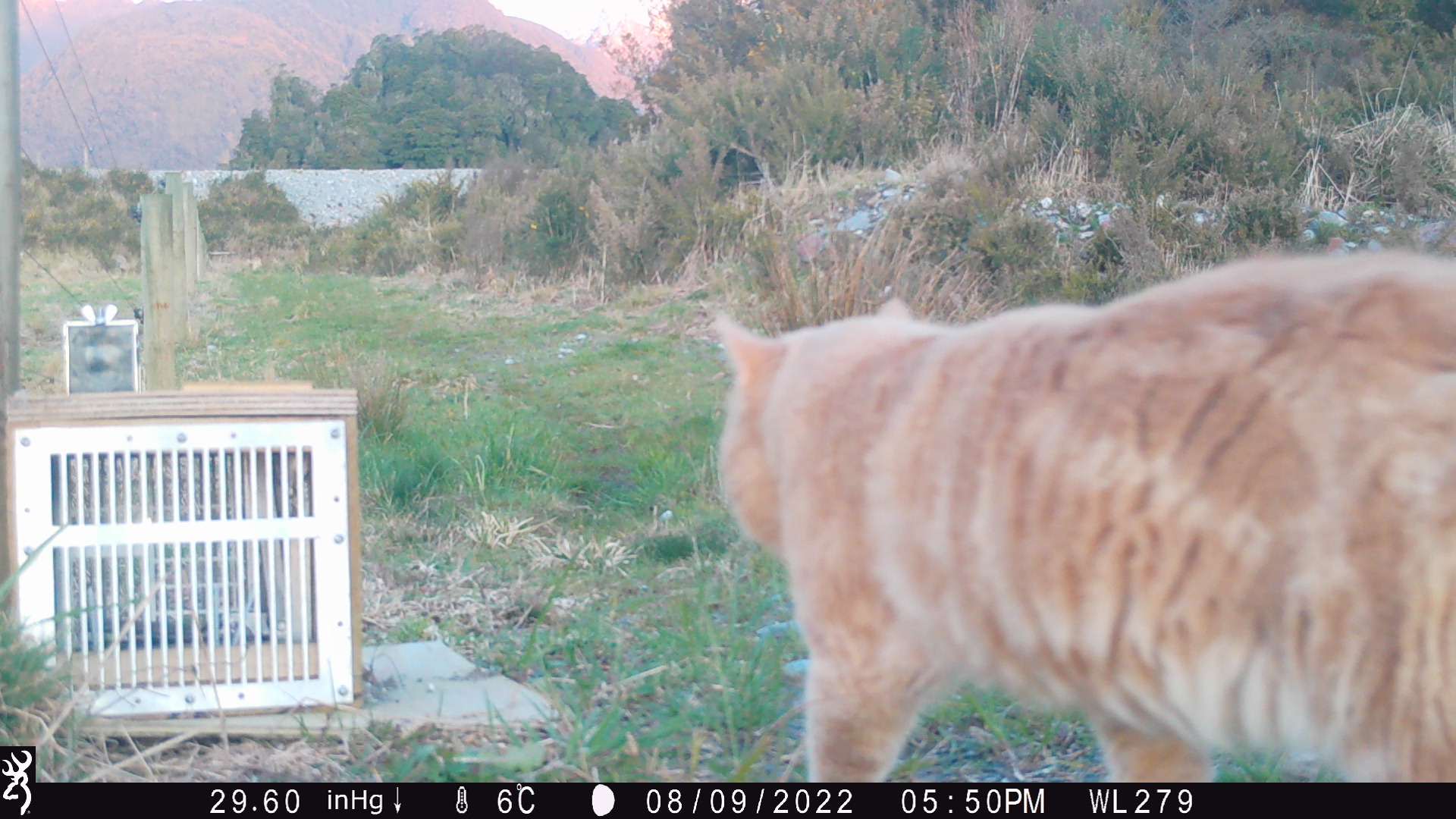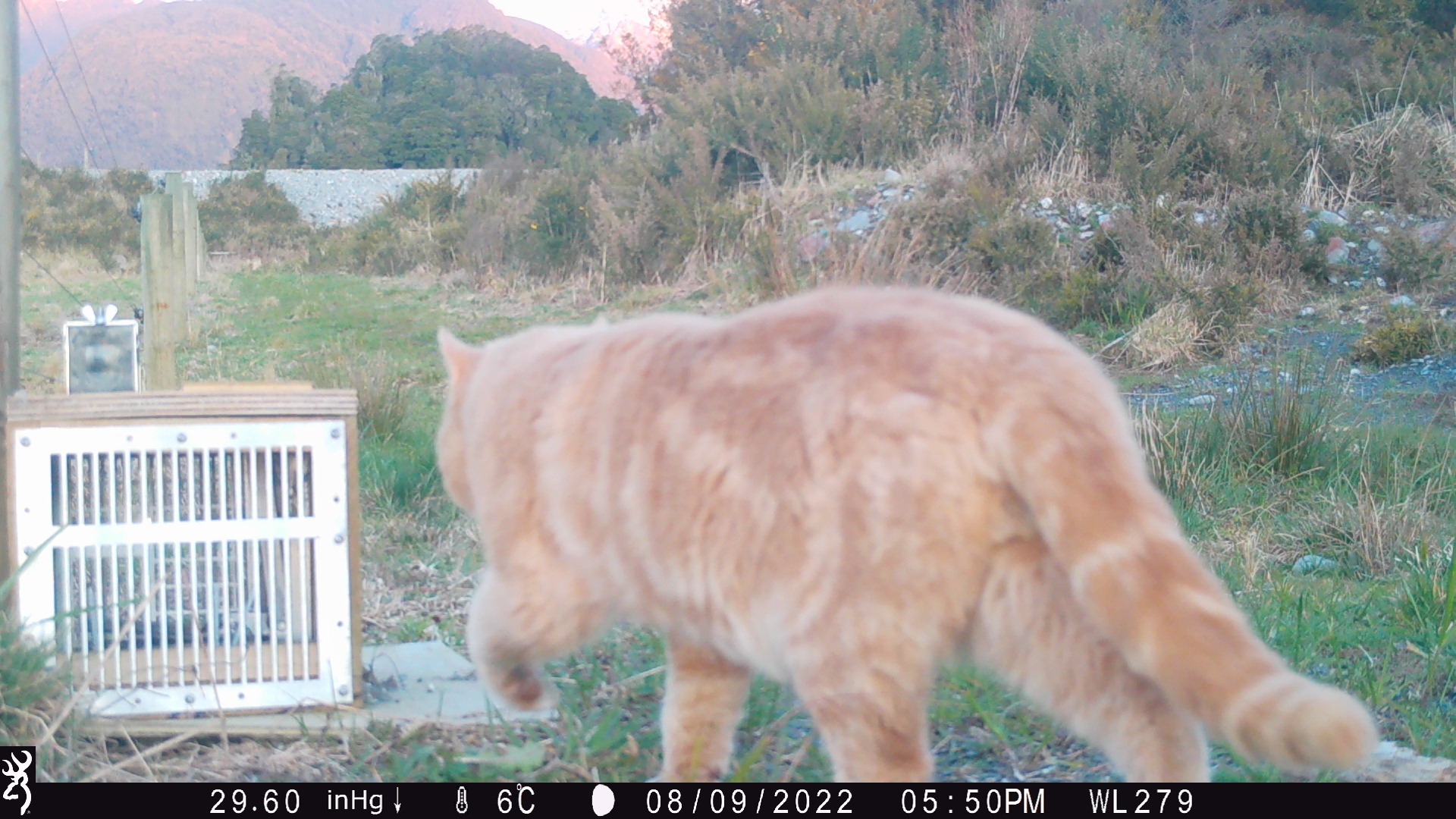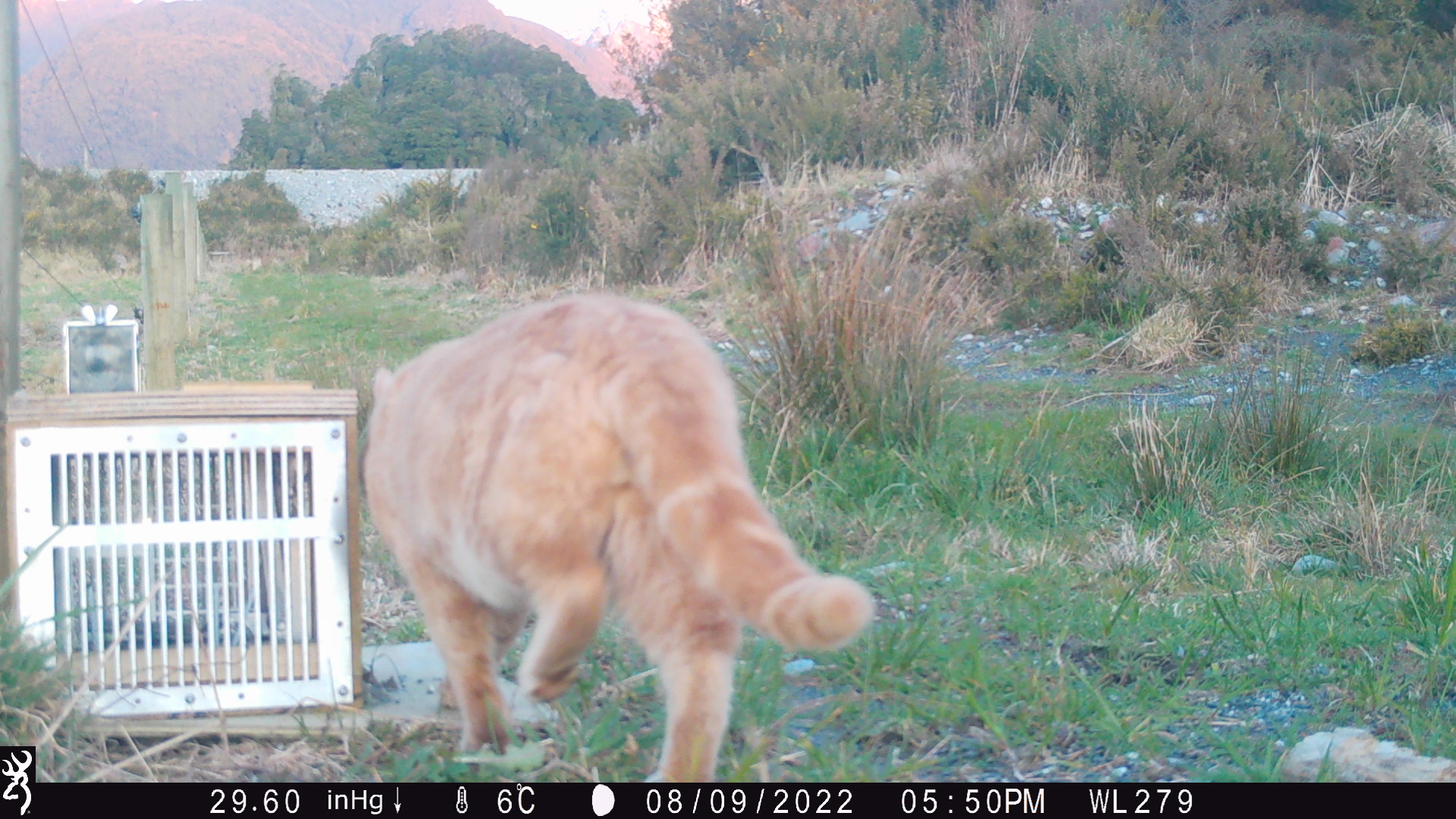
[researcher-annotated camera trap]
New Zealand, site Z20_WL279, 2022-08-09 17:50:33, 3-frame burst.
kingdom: Animalia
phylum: Chordata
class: Mammalia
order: Carnivora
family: Felidae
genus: Felis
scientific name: Felis catus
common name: domestic cat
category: cat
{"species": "cat (domestic cat) (Felis catus)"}